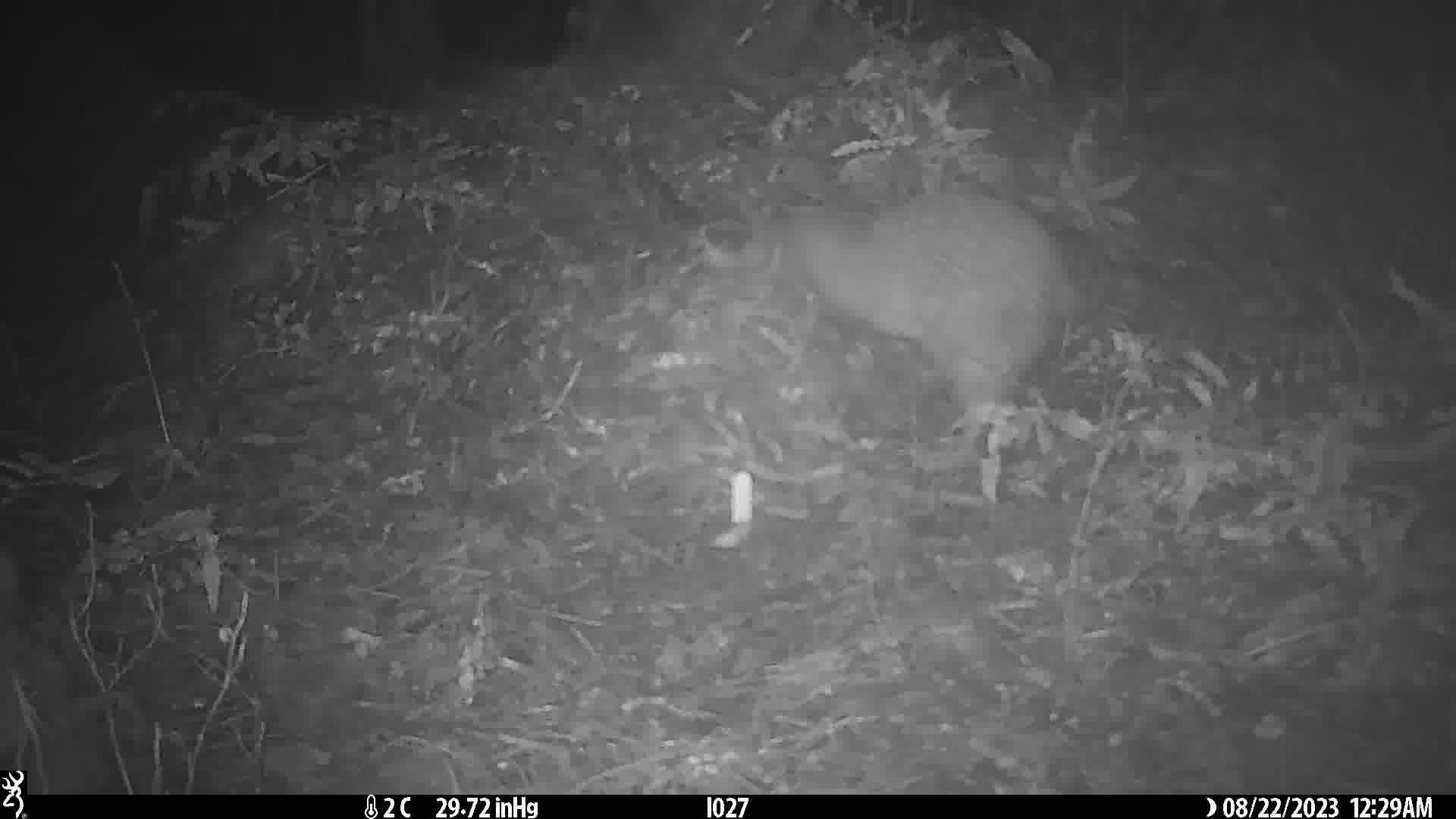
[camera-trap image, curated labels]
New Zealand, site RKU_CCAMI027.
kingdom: Animalia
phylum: Chordata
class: Aves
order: Apterygiformes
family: Apterygidae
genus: Apteryx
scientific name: Apteryx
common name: kiwi